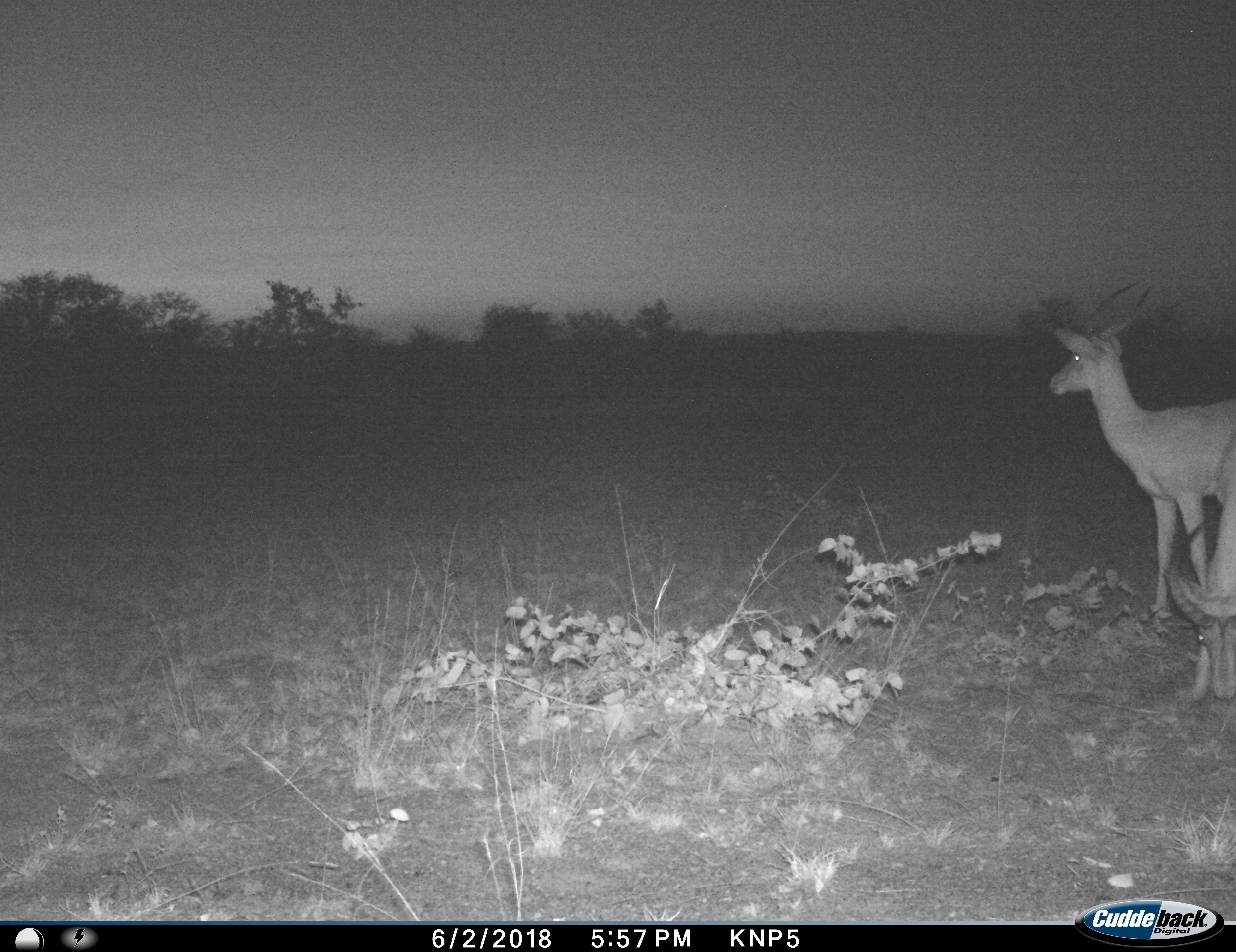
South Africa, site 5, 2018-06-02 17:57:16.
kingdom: Animalia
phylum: Chordata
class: Mammalia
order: Artiodactyla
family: Bovidae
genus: Aepyceros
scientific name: Aepyceros melampus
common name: impala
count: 2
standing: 86%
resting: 0%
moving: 14%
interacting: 0%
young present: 0%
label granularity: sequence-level